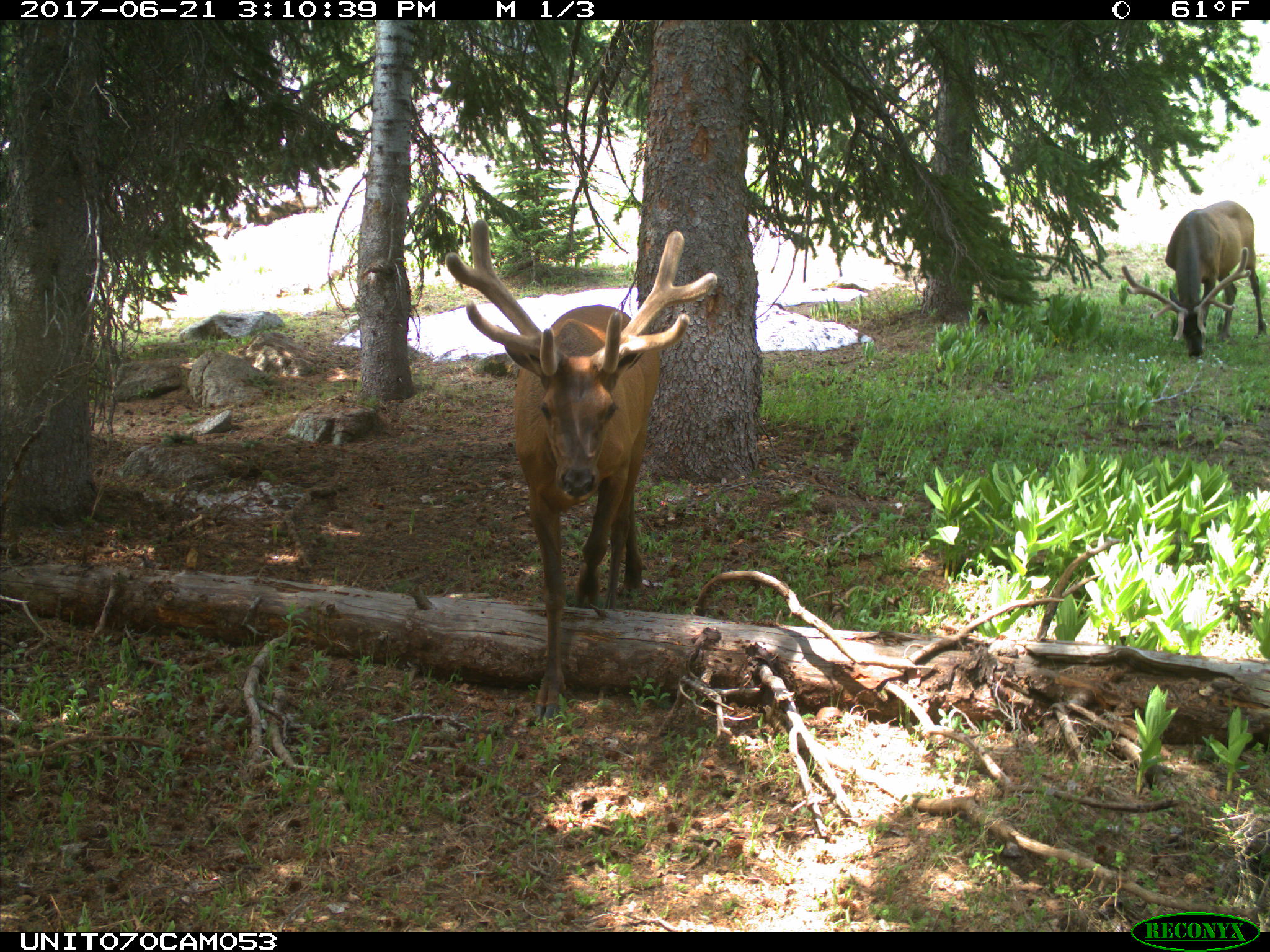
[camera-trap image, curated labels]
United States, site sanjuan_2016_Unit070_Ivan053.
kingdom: Animalia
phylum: Chordata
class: Mammalia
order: Artiodactyla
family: Cervidae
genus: Cervus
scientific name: Cervus elaphus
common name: red deer